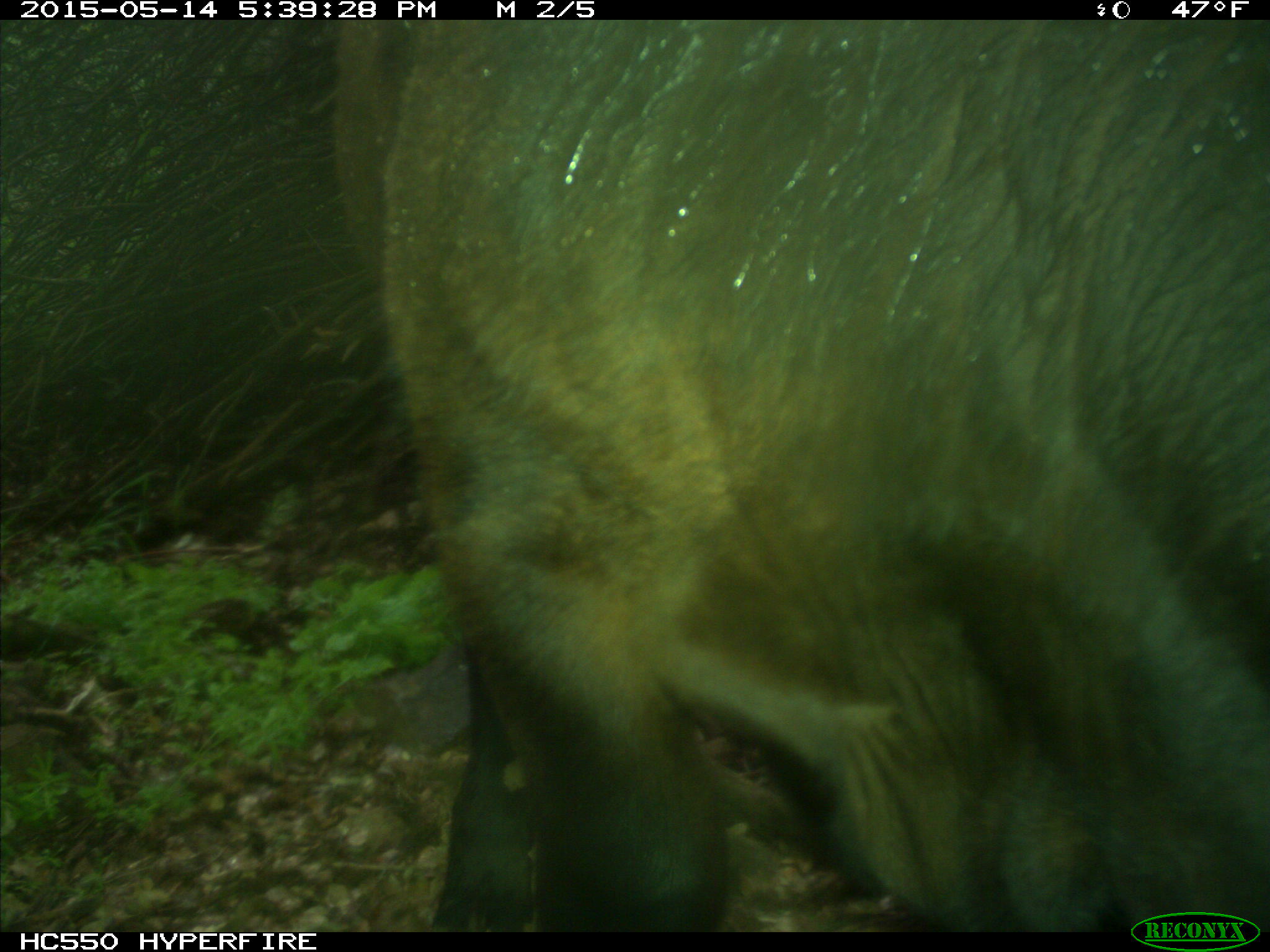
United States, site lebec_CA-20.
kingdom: Animalia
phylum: Chordata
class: Mammalia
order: Artiodactyla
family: Bovidae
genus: Bos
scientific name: Bos taurus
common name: domestic cow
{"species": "Bos taurus (domestic cow)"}